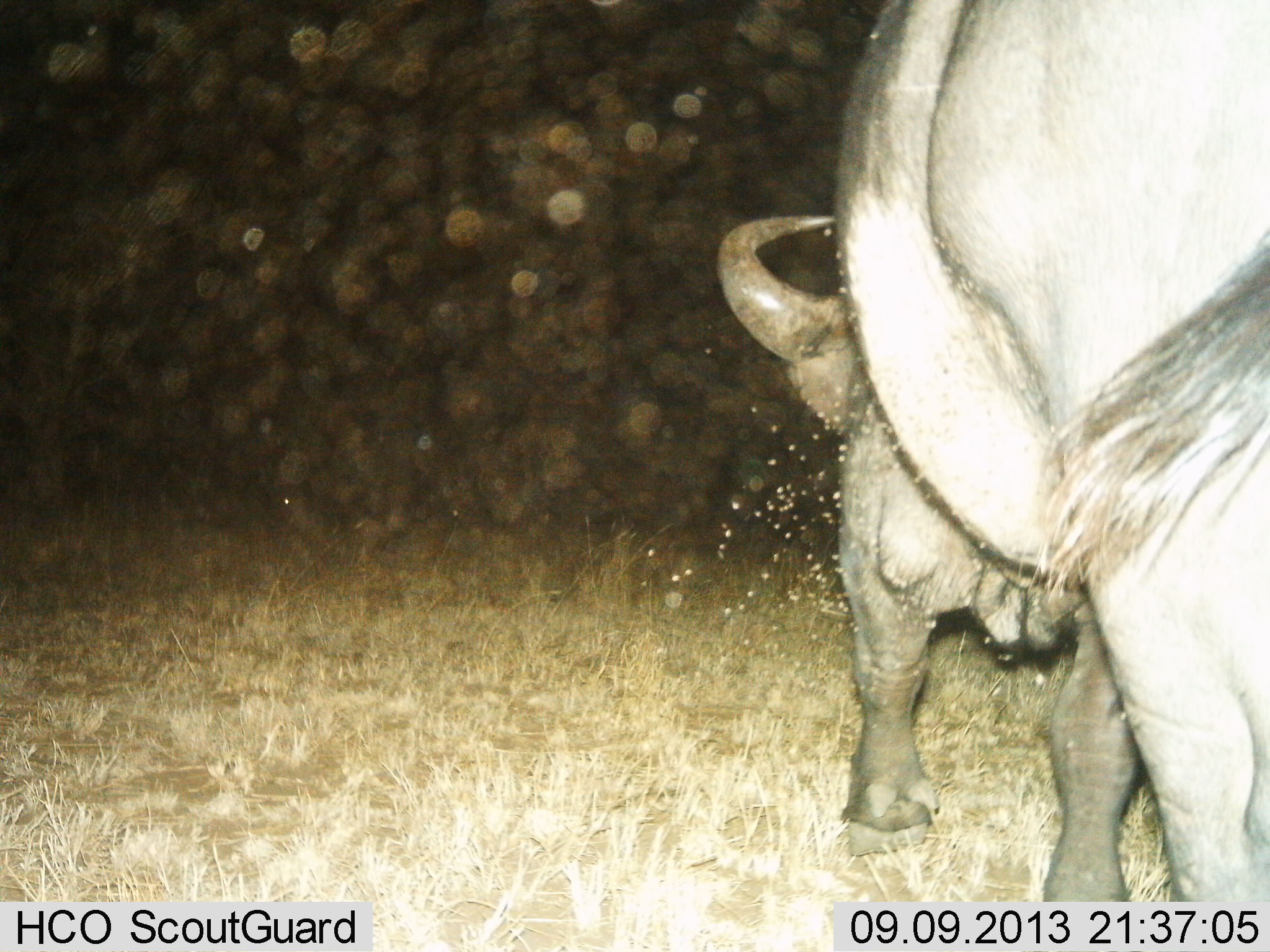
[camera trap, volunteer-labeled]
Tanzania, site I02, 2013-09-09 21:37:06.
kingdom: Animalia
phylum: Chordata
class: Mammalia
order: Artiodactyla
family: Bovidae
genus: Syncerus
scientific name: Syncerus caffer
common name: cape buffalo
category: buffalo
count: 1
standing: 43%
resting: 0%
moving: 57%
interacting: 0%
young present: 0%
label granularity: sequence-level